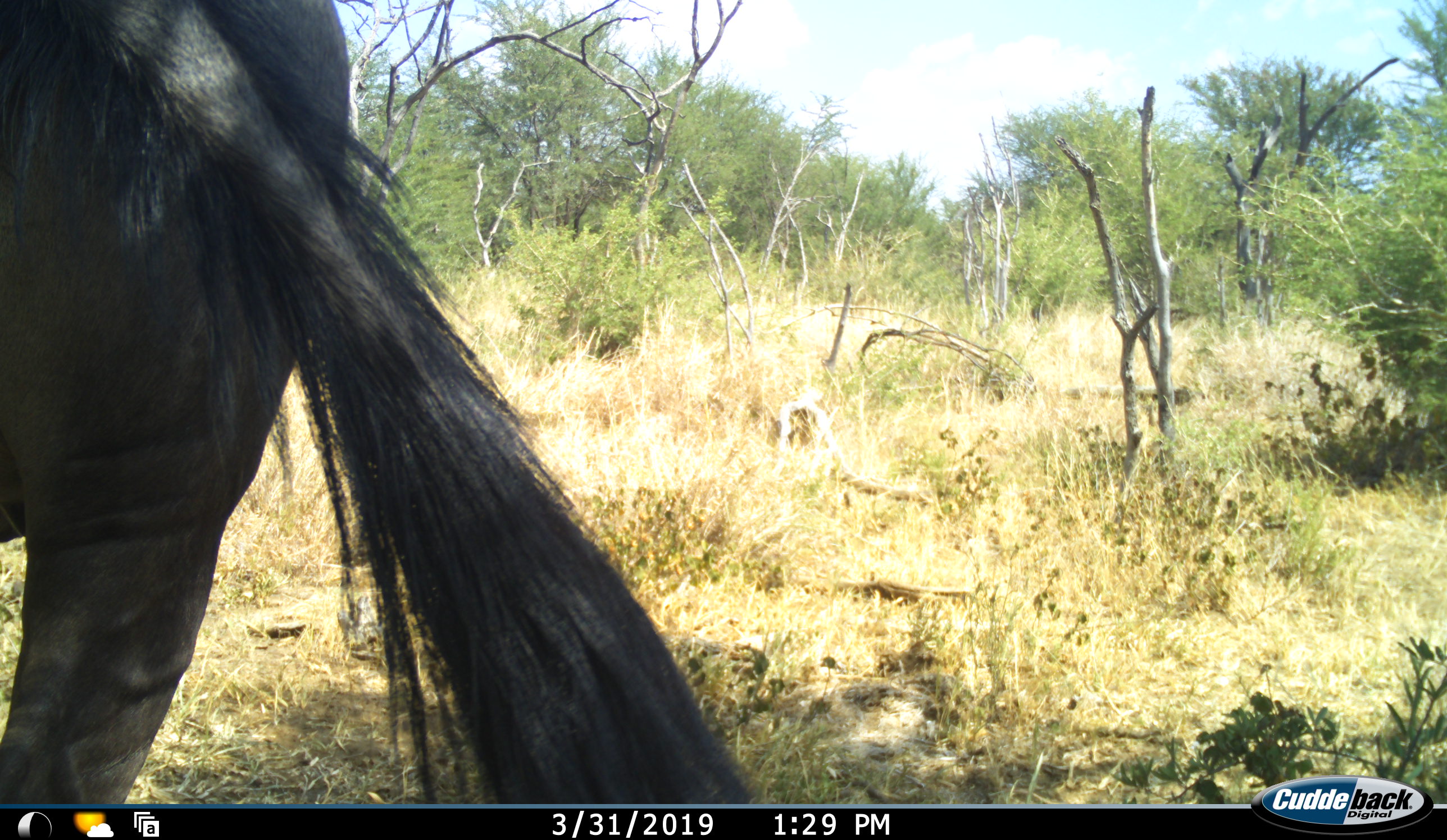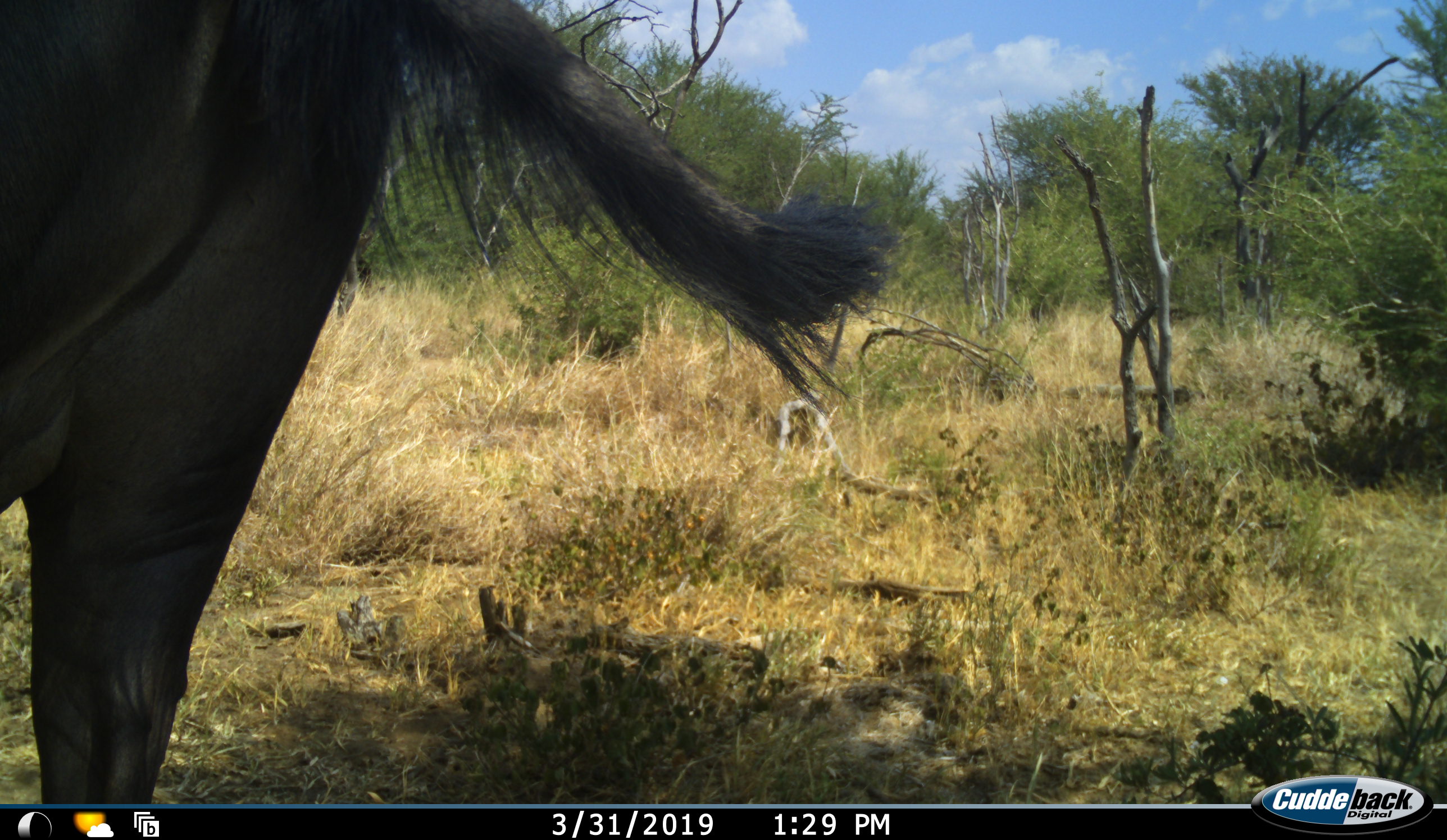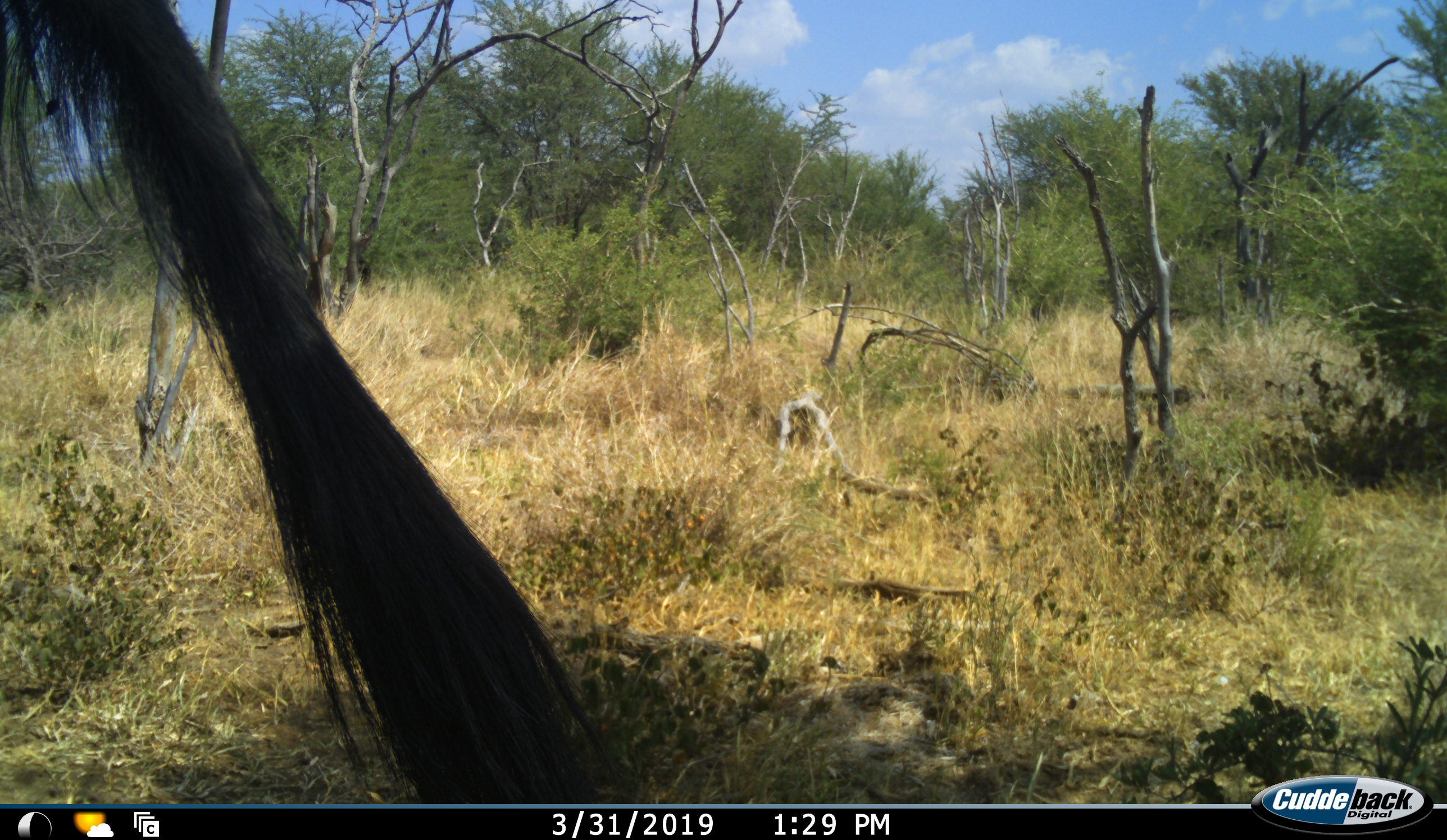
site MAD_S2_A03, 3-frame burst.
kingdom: Animalia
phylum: Chordata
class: Mammalia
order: Artiodactyla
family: Bovidae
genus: Connochaetes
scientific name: Connochaetes taurinus taurinus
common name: blue wildebeest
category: wildebeestblue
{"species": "wildebeestblue (blue wildebeest) (Connochaetes taurinus taurinus)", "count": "1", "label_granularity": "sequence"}